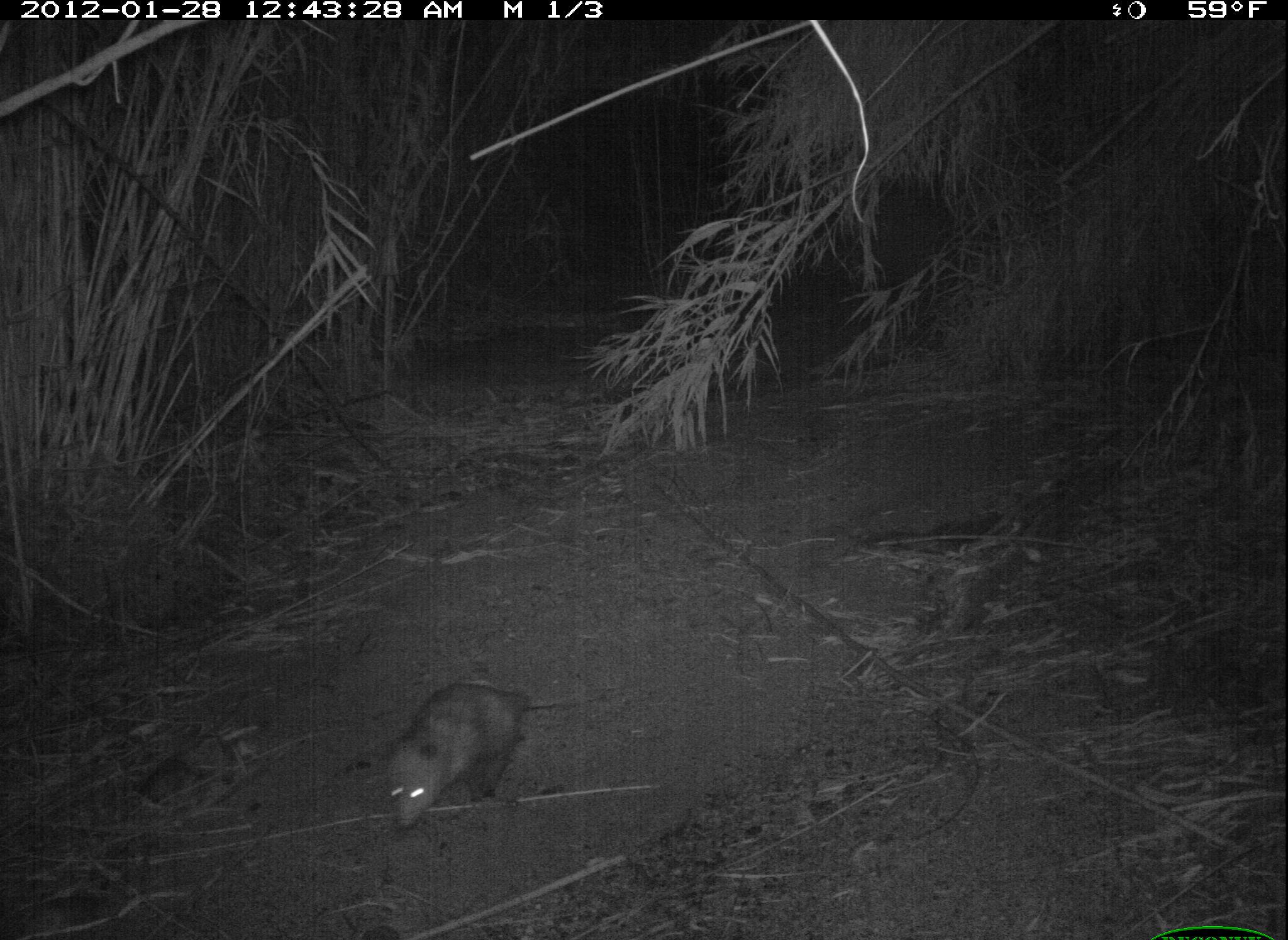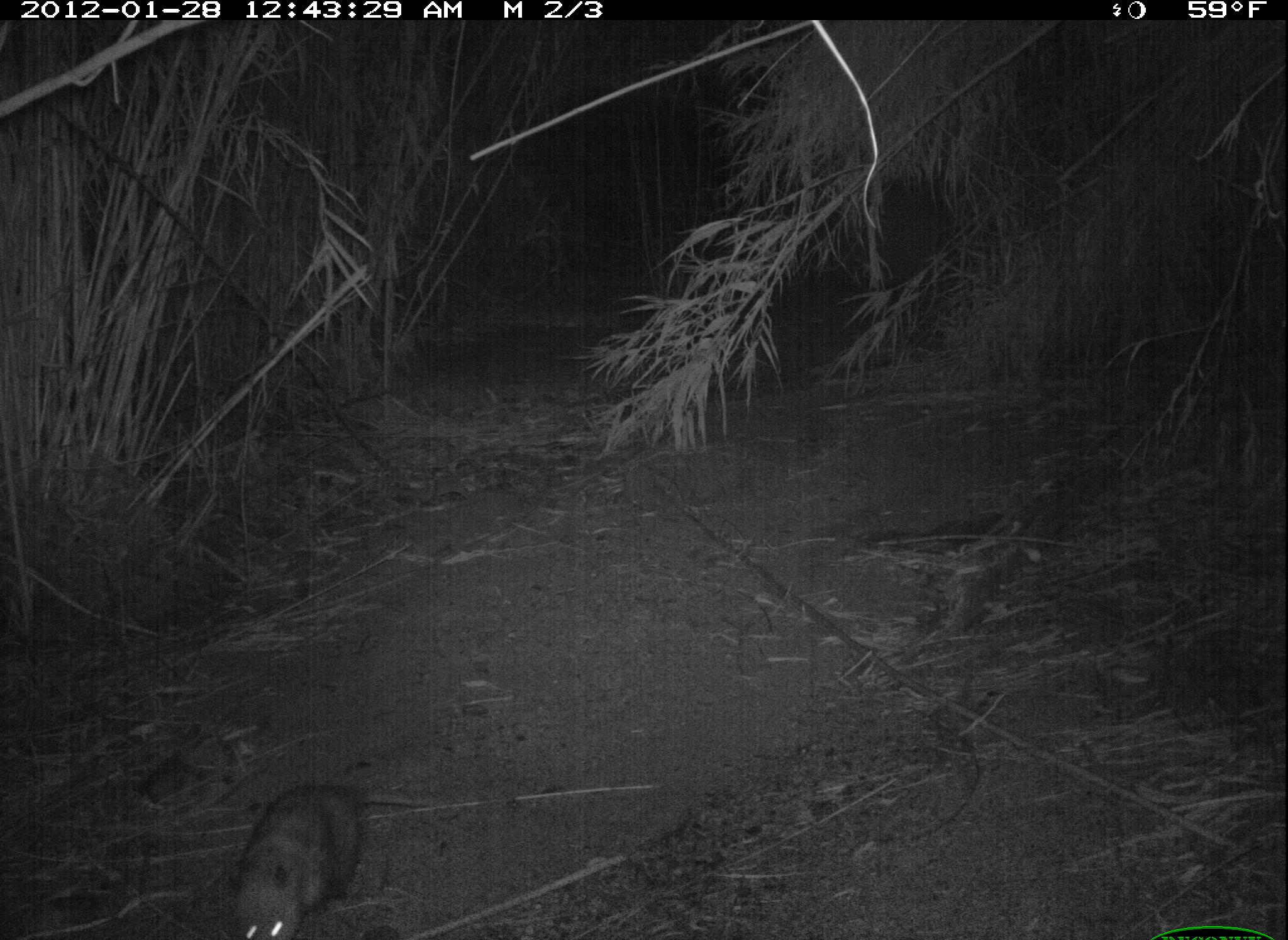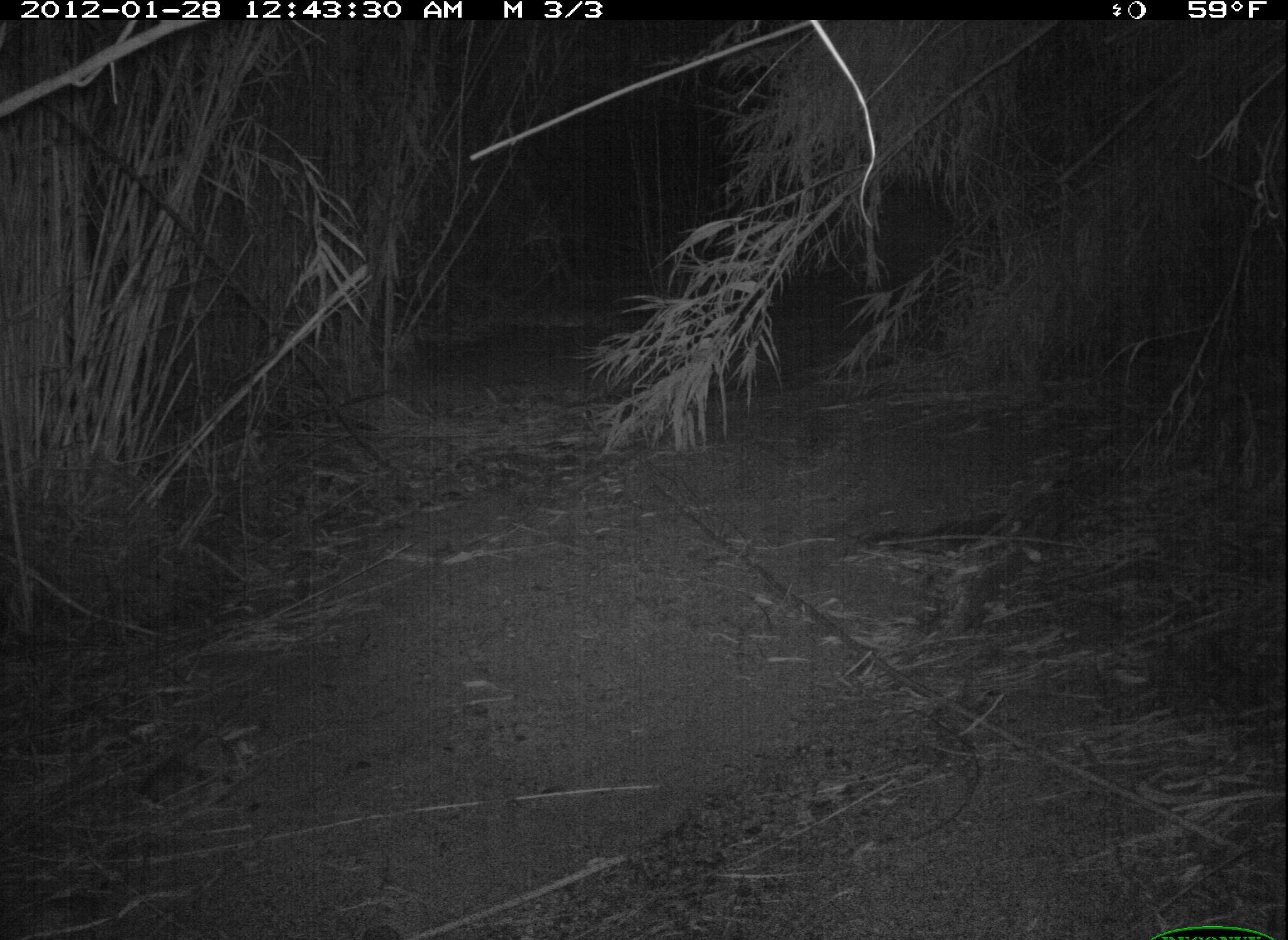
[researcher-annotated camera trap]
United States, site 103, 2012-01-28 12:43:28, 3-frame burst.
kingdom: Animalia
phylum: Chordata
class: Mammalia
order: Didelphimorphia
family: Didelphidae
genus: Didelphis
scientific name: Didelphis virginiana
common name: virginia opossum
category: opossum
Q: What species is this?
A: Opossum (virginia opossum) (Didelphis virginiana).